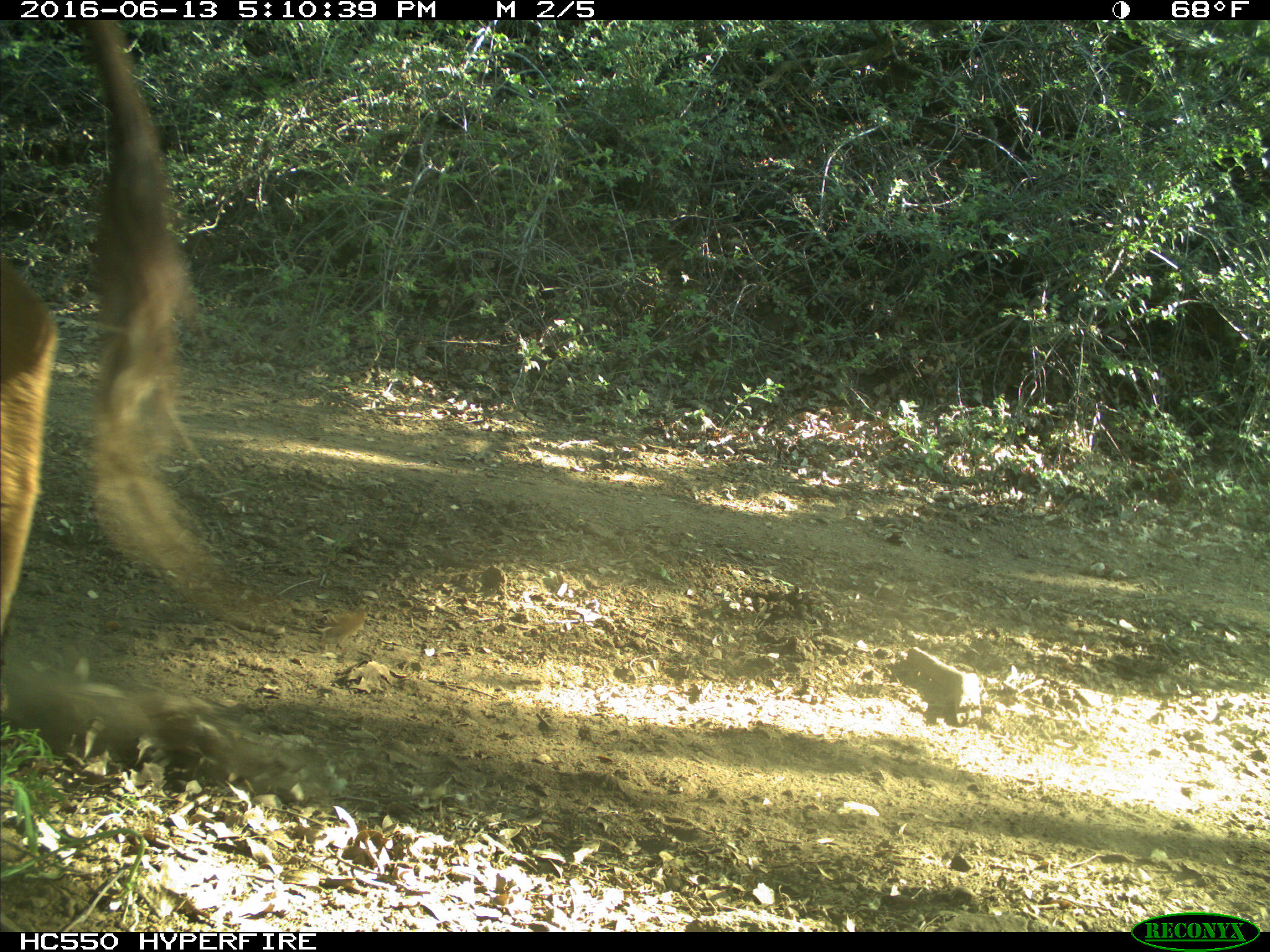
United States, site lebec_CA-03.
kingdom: Animalia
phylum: Chordata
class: Mammalia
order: Artiodactyla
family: Bovidae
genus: Bos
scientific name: Bos taurus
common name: domestic cow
Bos taurus (domestic cow).